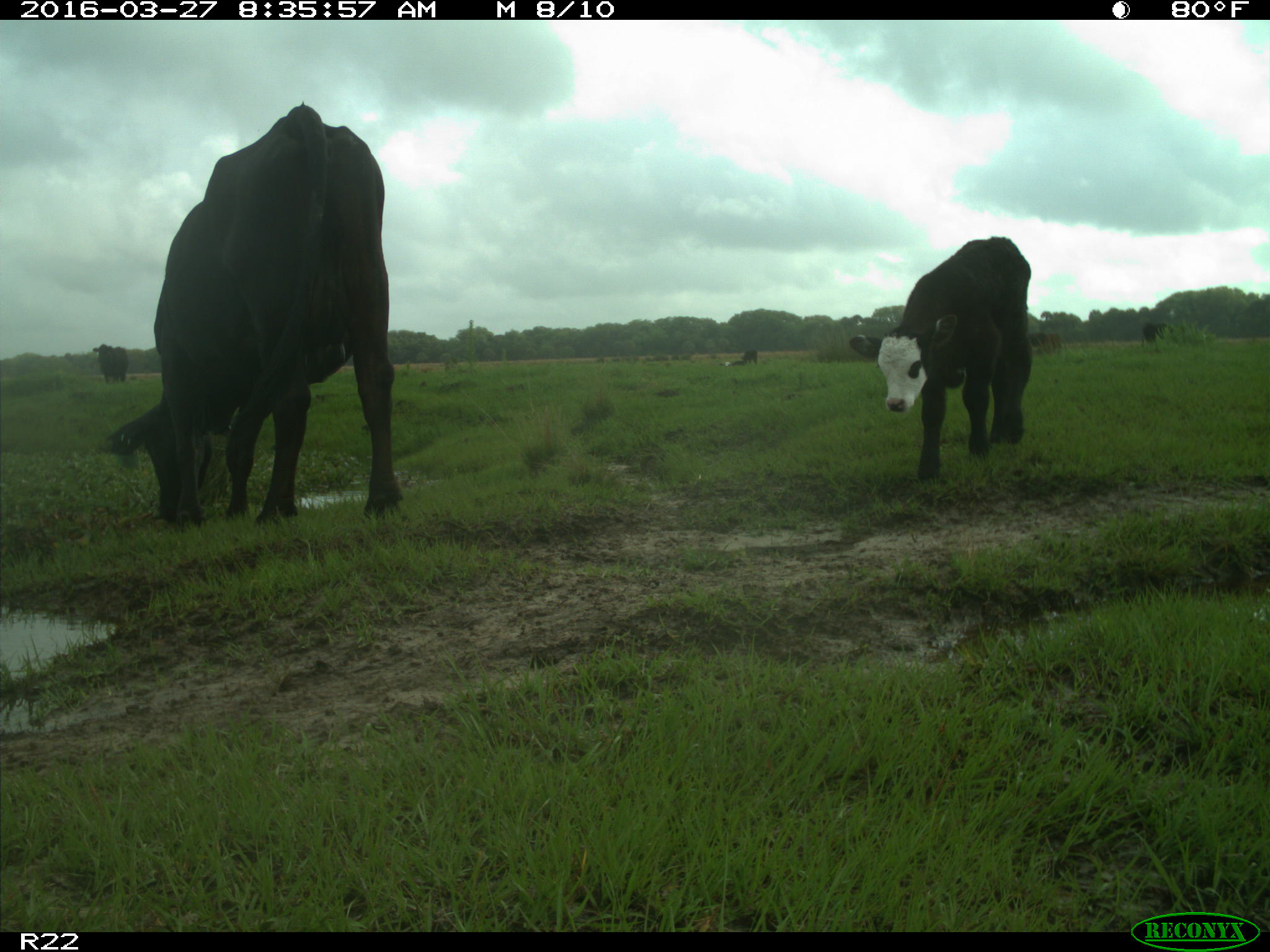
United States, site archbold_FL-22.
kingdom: Animalia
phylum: Chordata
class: Mammalia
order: Artiodactyla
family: Bovidae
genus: Bos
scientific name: Bos taurus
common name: domestic cow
Bos taurus (domestic cow).